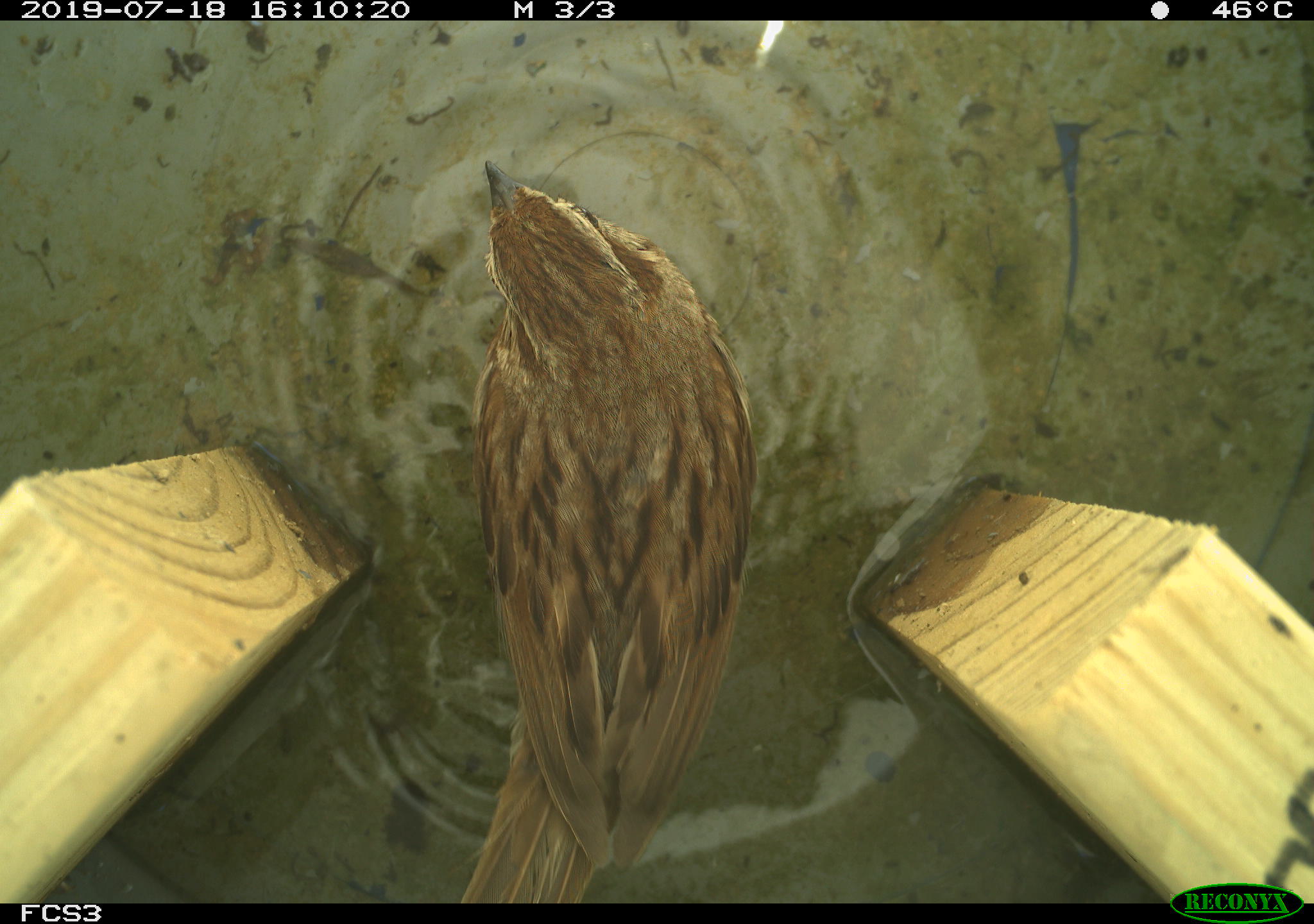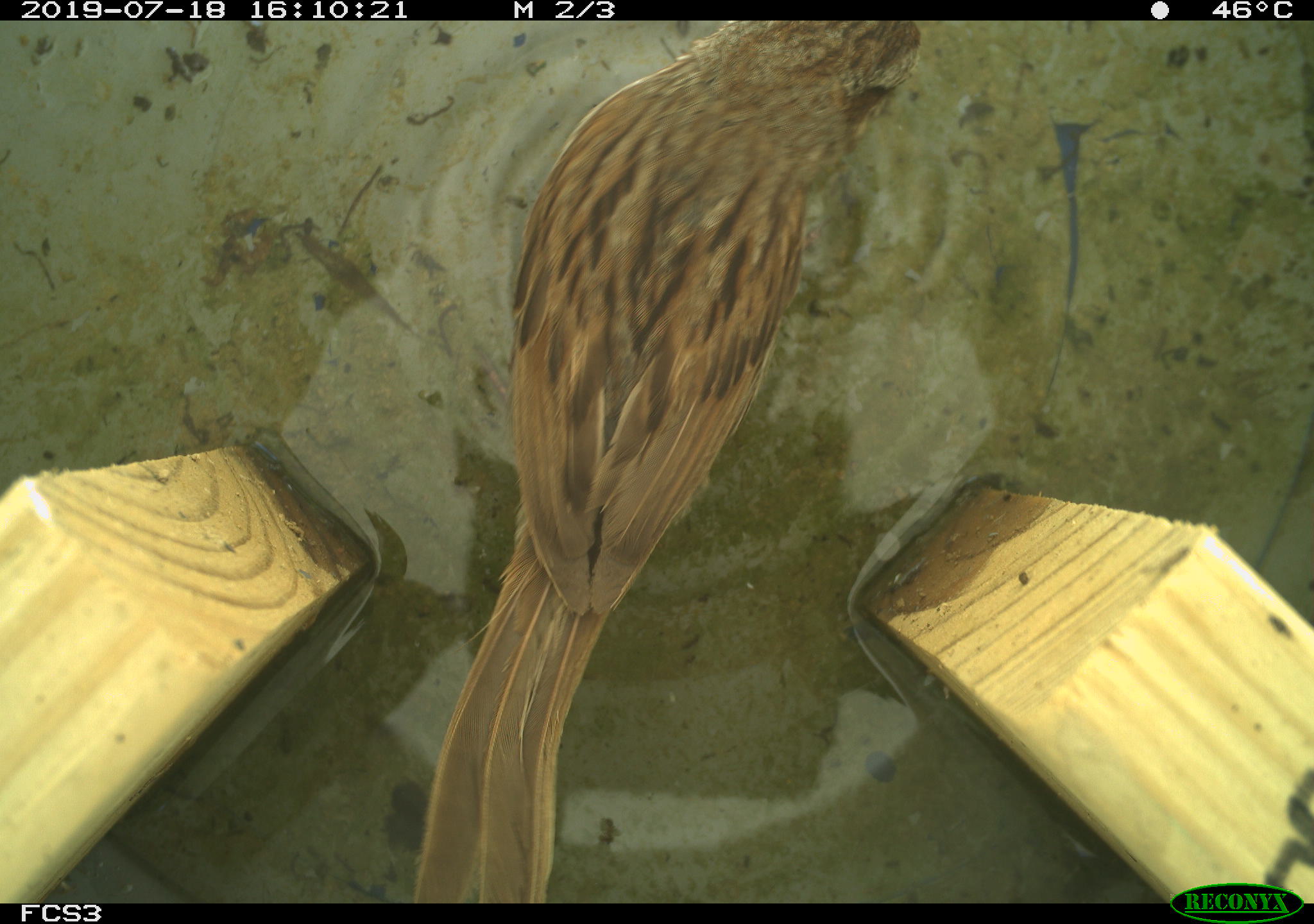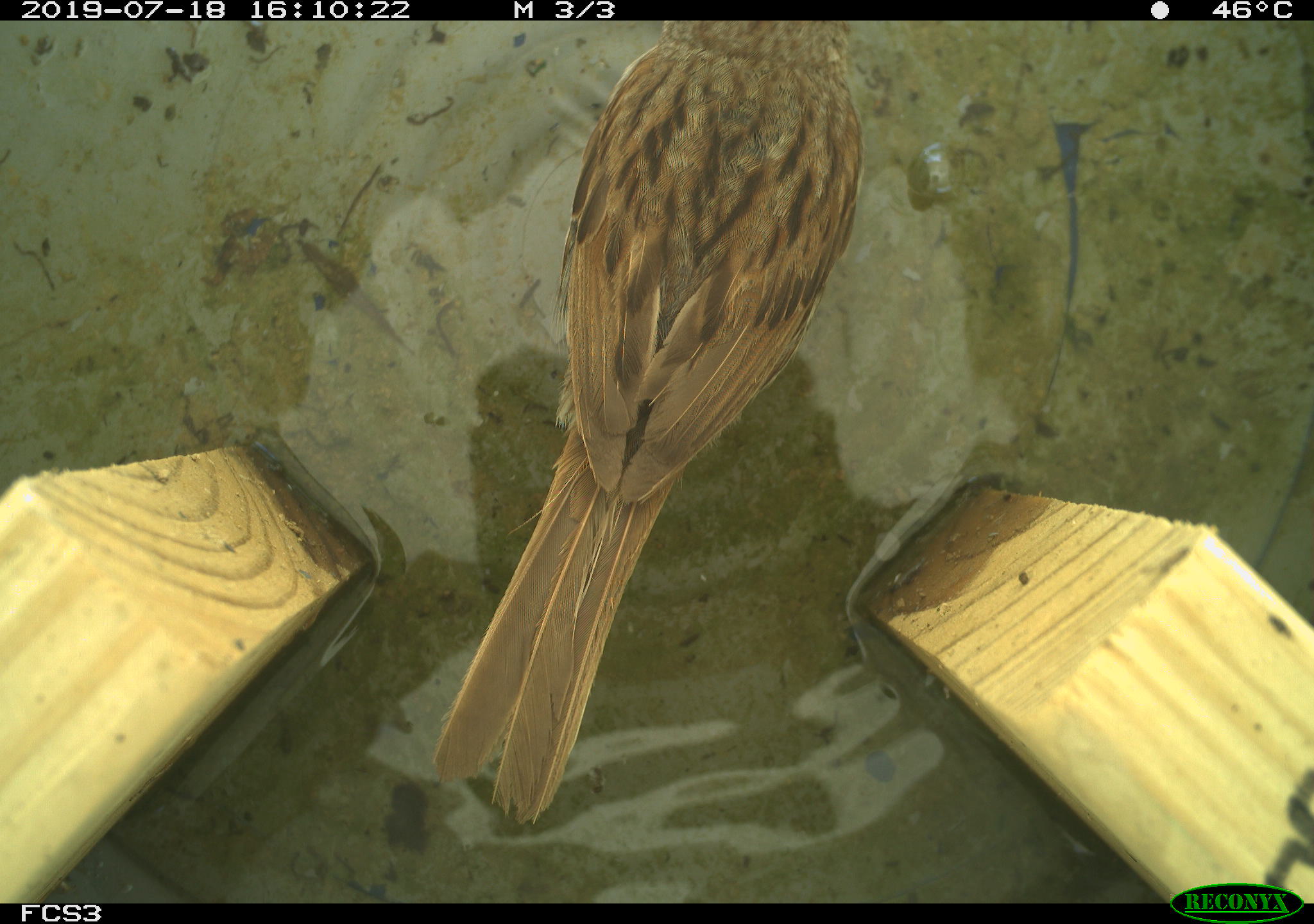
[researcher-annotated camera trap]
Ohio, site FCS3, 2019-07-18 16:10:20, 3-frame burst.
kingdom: Animalia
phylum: Chordata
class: Aves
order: Passeriformes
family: Passerellidae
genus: Melospiza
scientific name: Melospiza melodia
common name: song sparrow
Song sparrow (Melospiza melodia).